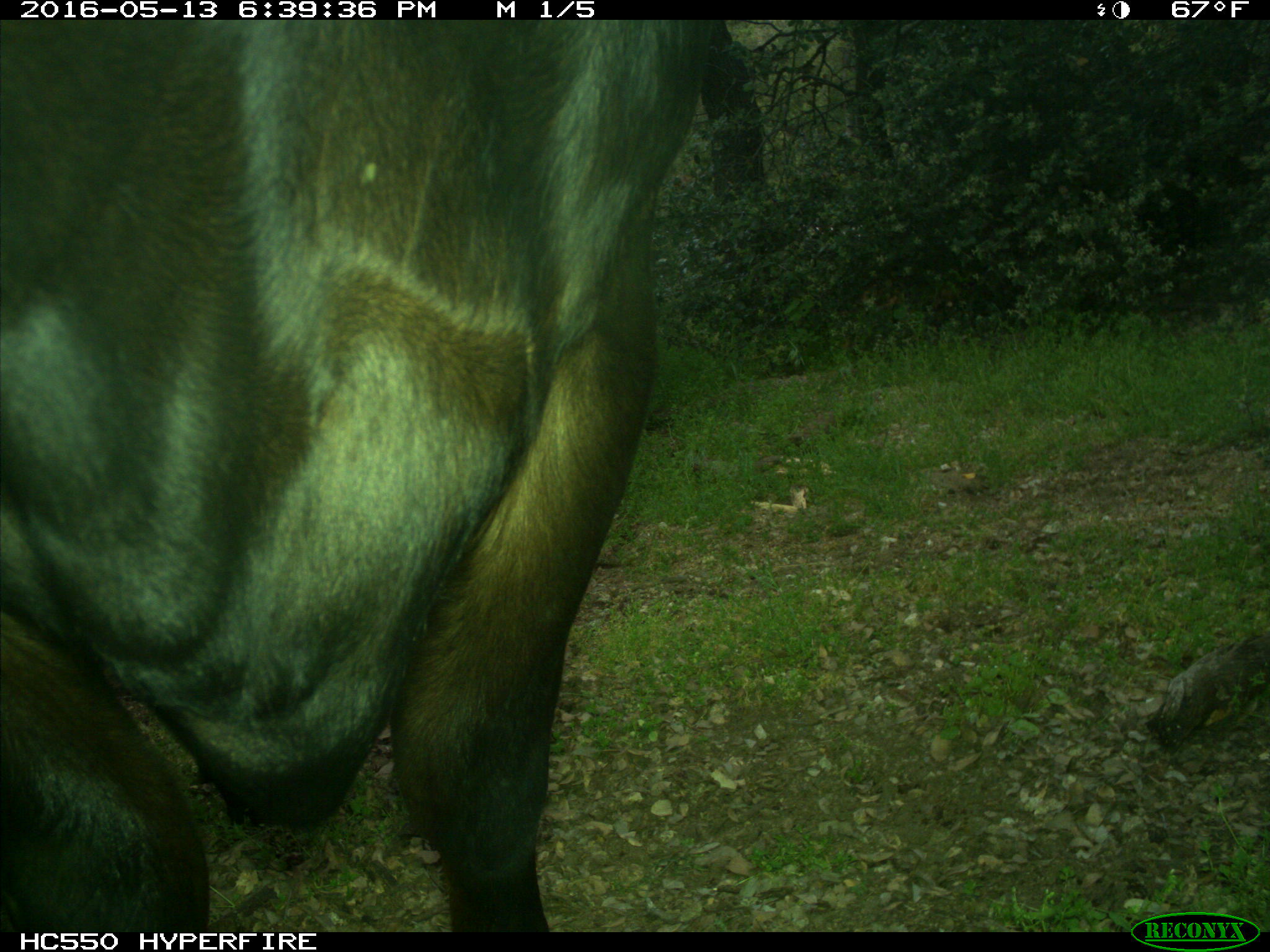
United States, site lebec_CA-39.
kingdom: Animalia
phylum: Chordata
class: Mammalia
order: Artiodactyla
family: Bovidae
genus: Bos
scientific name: Bos taurus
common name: domestic cow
Bos taurus (domestic cow).